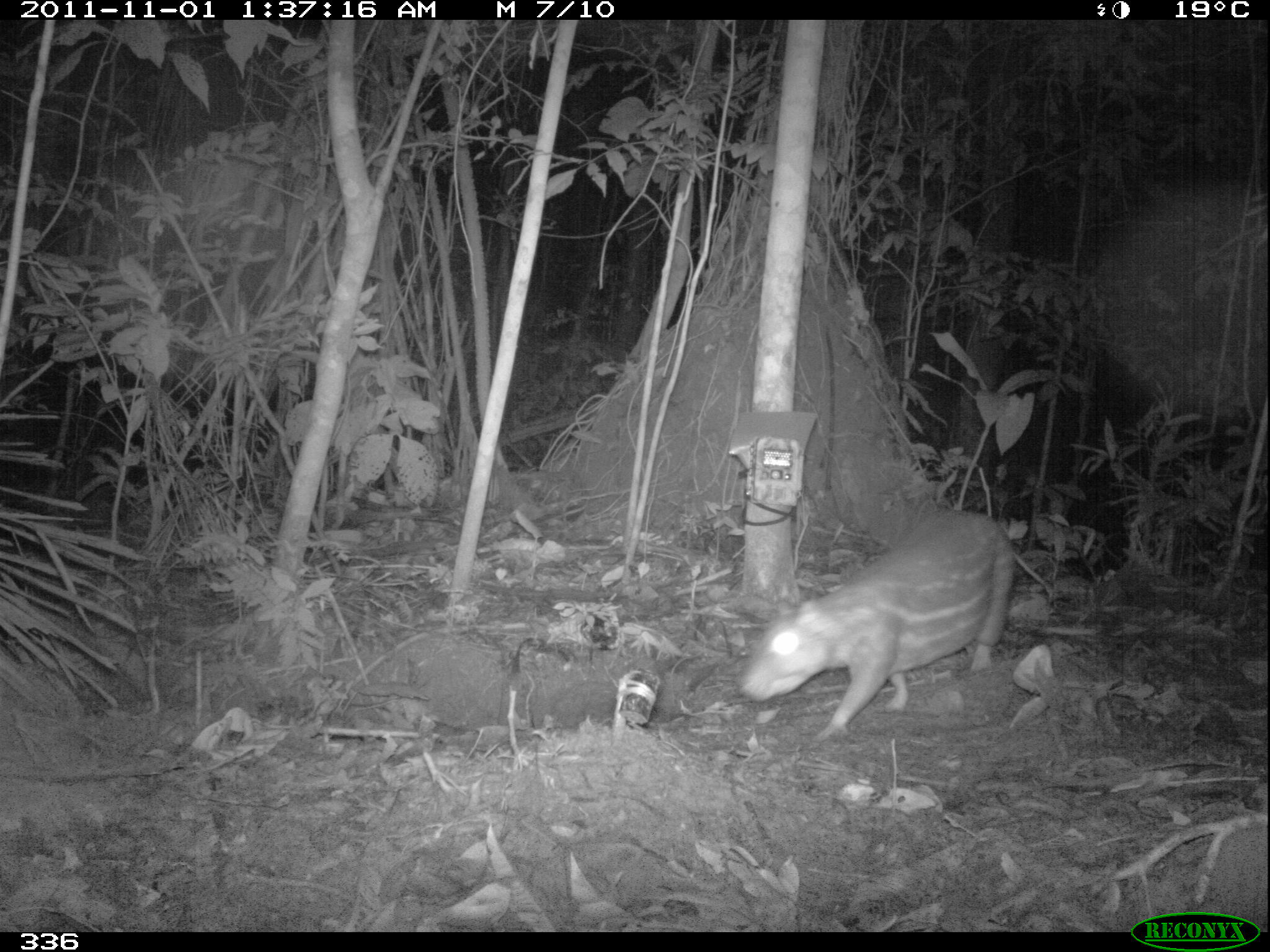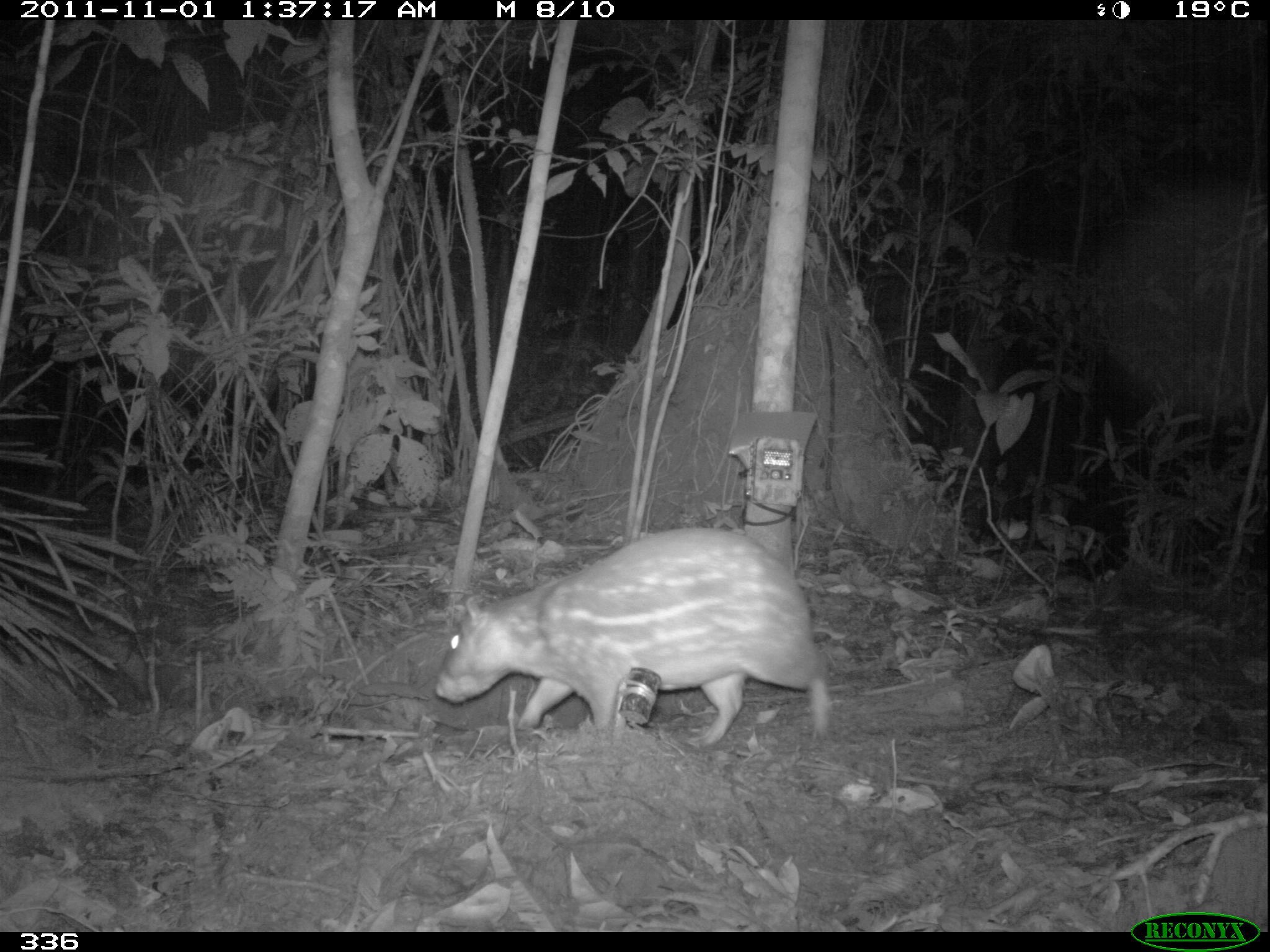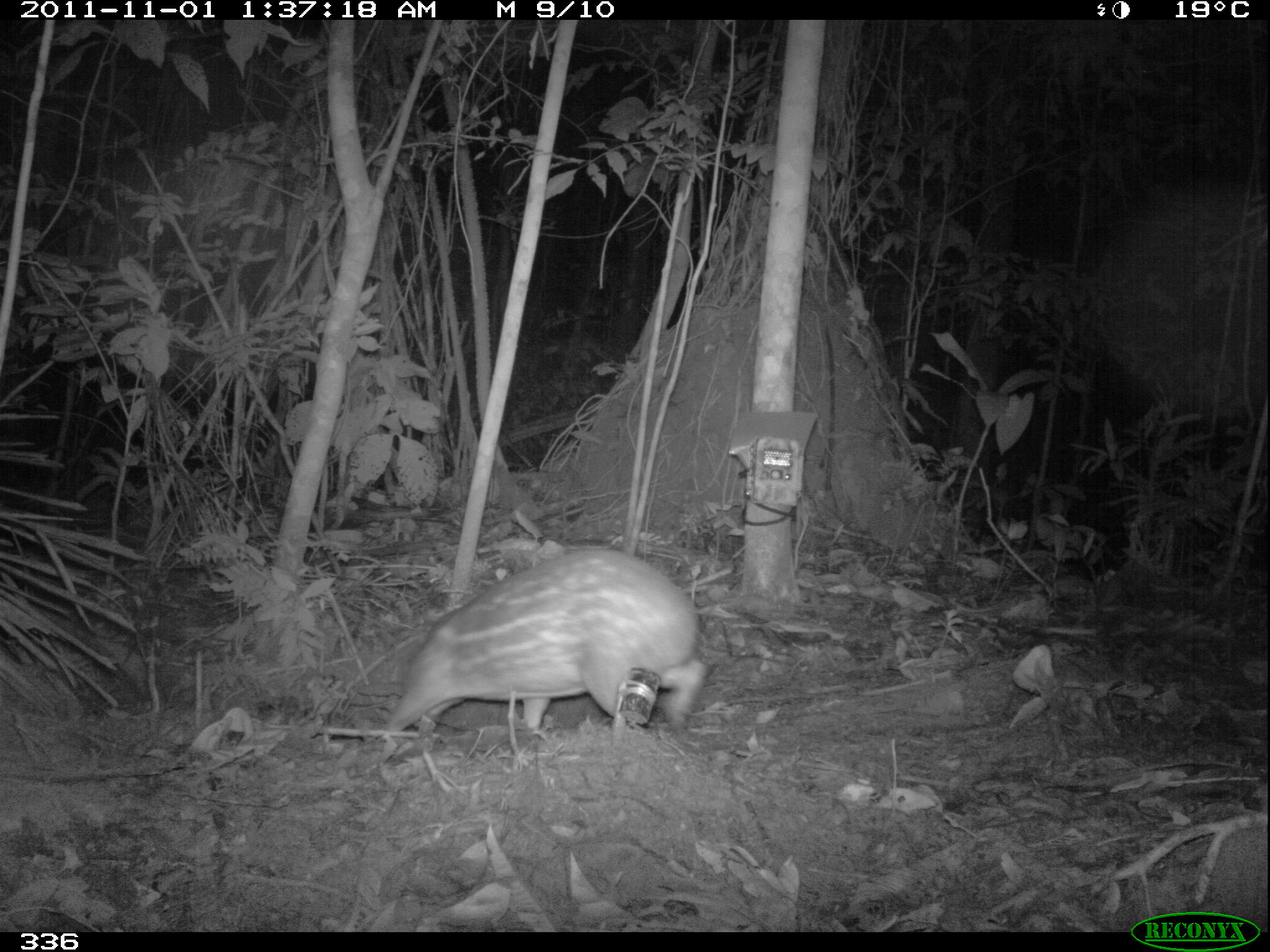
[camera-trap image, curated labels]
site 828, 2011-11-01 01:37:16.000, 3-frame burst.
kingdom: Animalia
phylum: Chordata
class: Mammalia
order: Rodentia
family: Cuniculidae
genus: Cuniculus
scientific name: Cuniculus paca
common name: spotted paca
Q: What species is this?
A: Cuniculus paca (spotted paca).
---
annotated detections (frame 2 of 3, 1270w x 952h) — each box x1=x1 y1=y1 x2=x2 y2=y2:
cuniculus paca: x1=433 y1=527 x2=830 y2=748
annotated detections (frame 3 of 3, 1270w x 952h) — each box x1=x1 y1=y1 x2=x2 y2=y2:
cuniculus paca: x1=382 y1=547 x2=703 y2=728